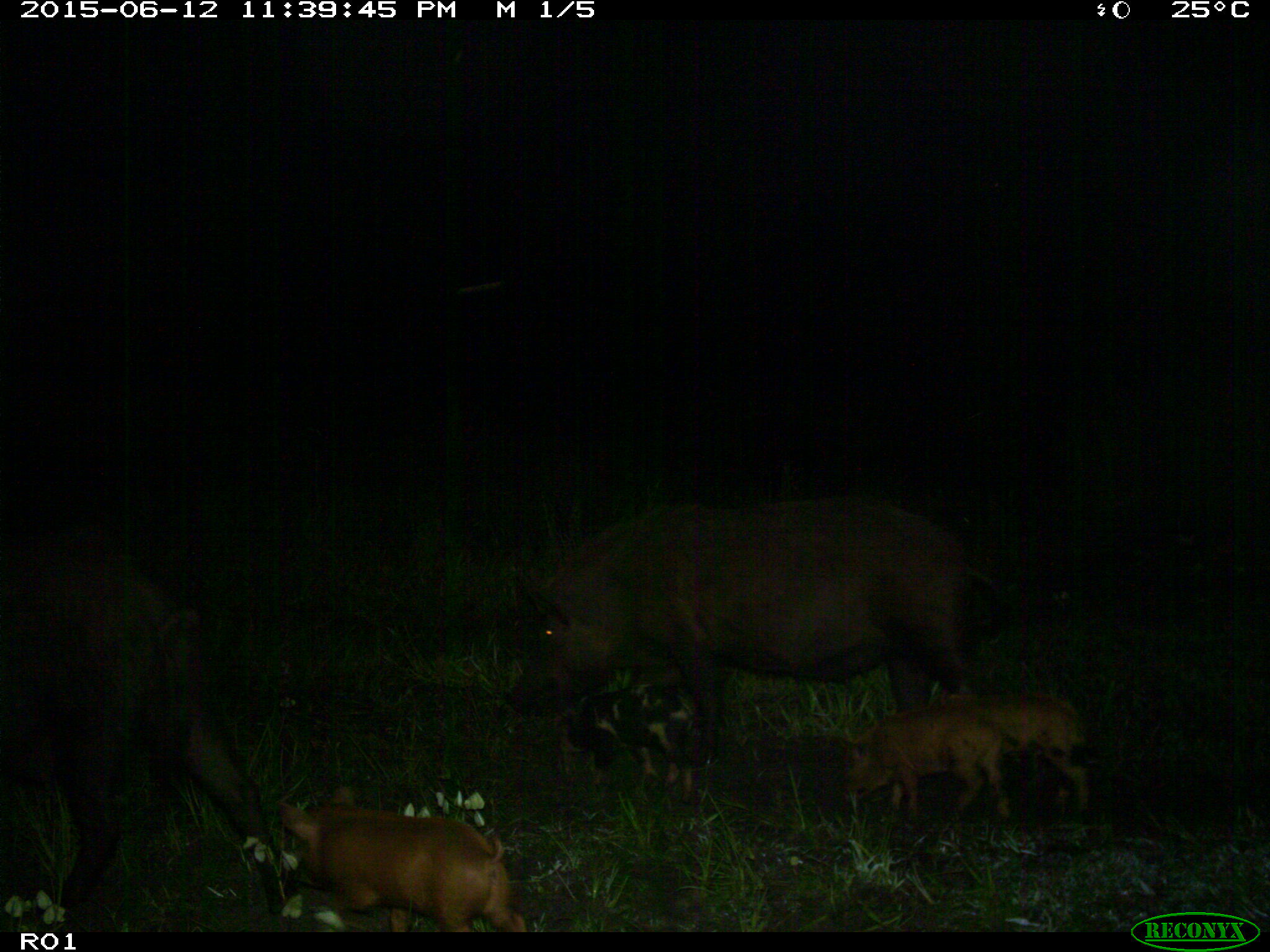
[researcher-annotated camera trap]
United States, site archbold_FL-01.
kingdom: Animalia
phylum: Chordata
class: Mammalia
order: Artiodactyla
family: Suidae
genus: Sus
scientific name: Sus scrofa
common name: wild boar